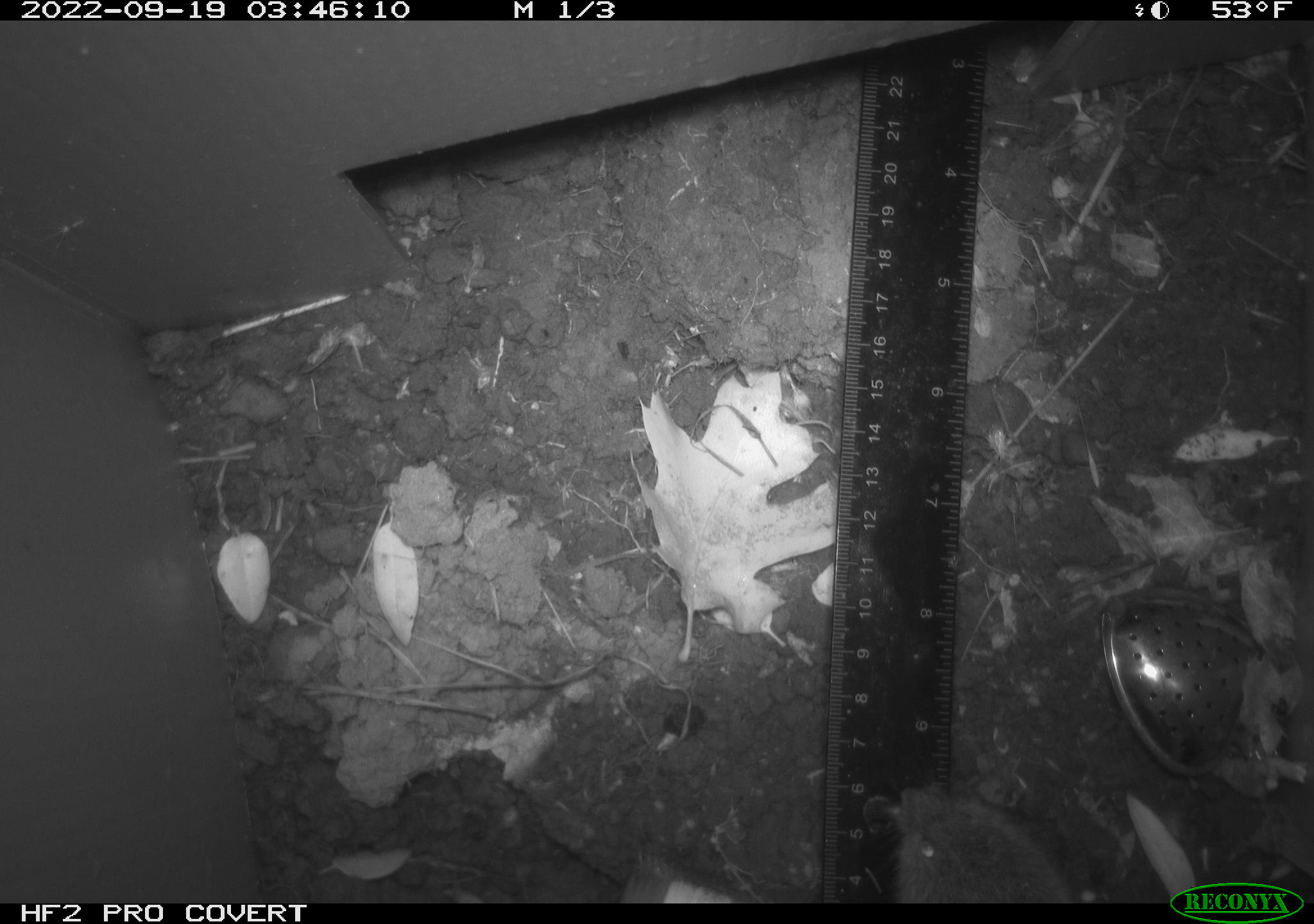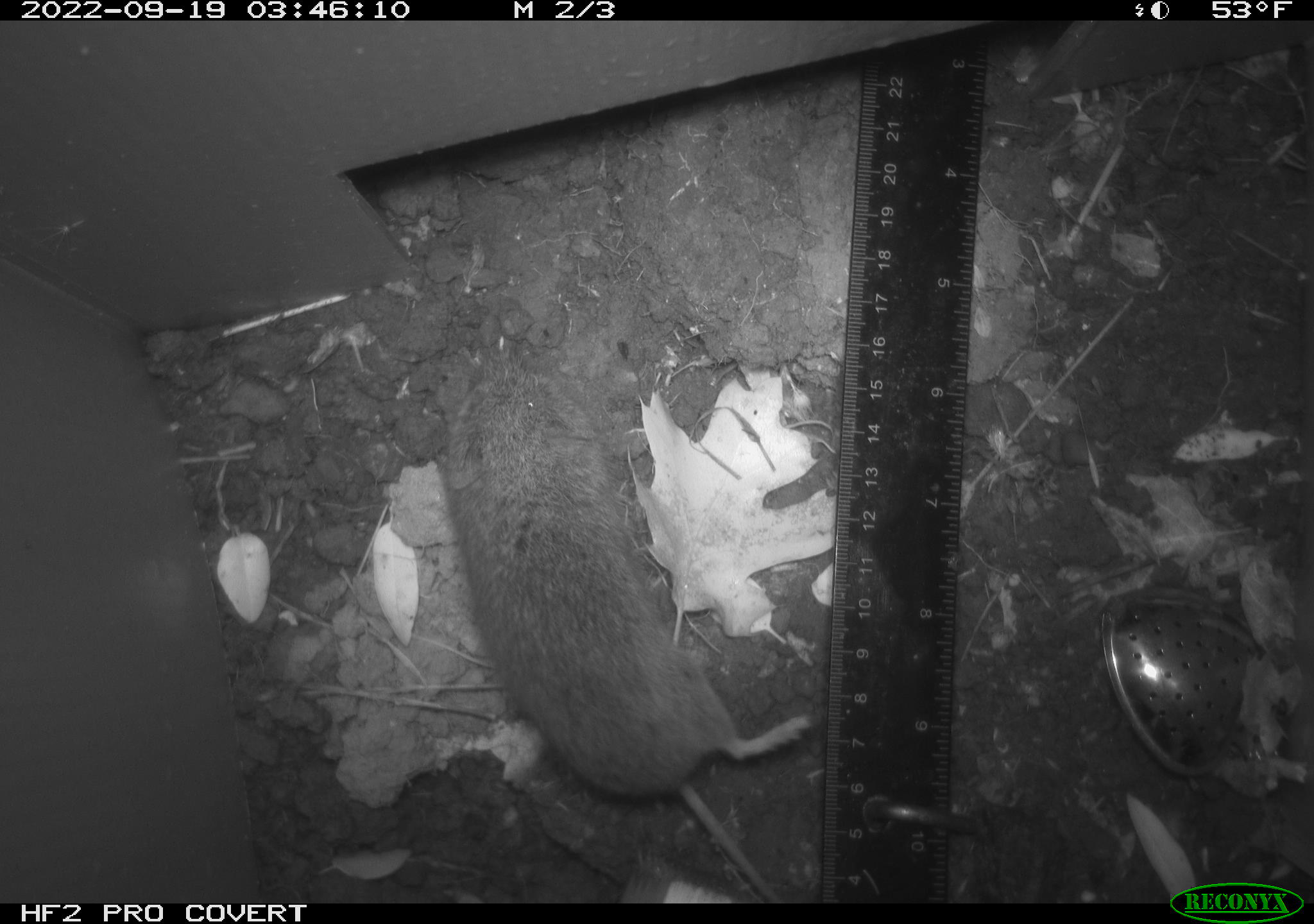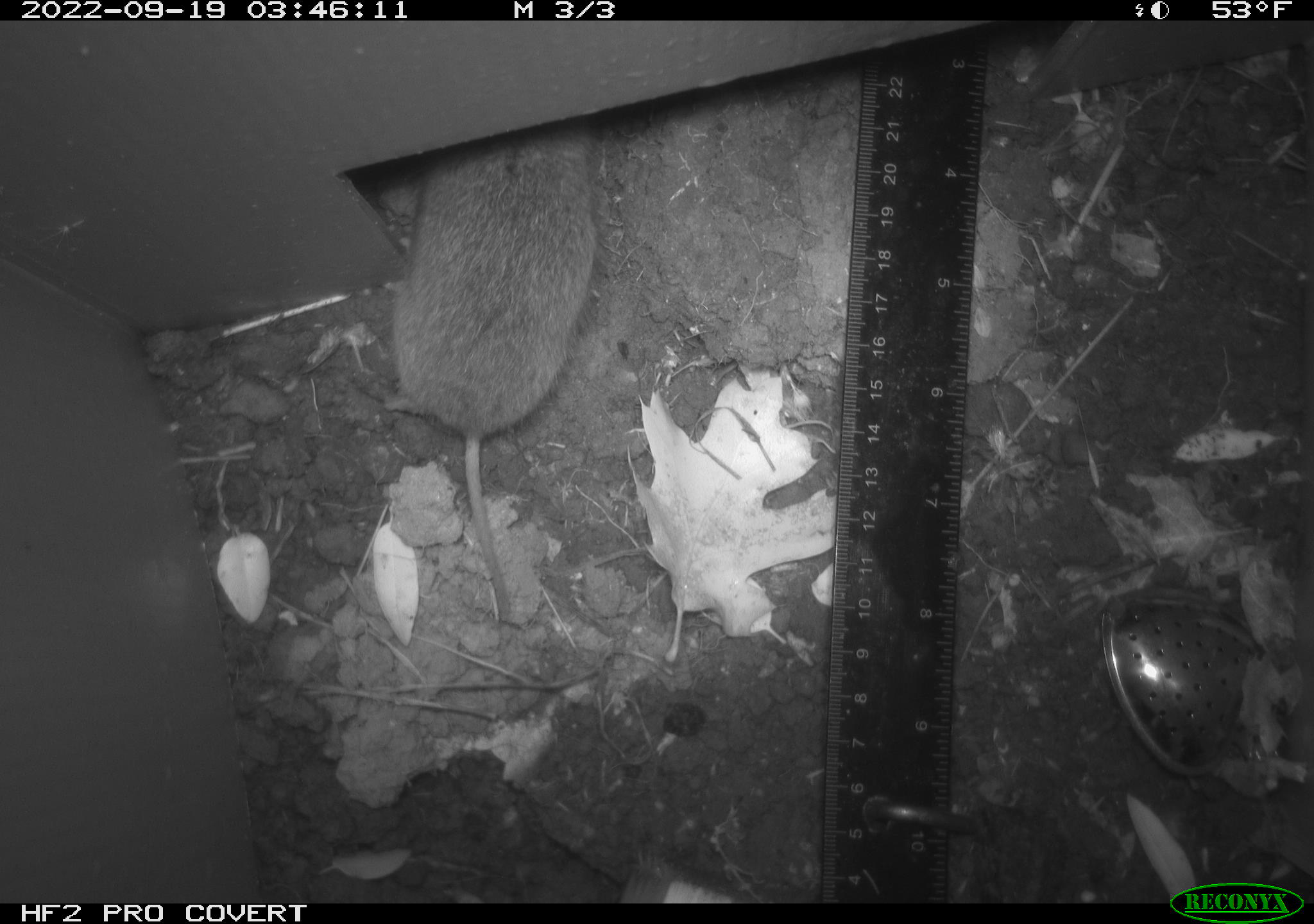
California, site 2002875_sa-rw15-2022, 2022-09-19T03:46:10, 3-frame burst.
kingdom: Animalia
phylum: Chordata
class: Mammalia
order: Rodentia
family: Cricetidae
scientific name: Arvicolinae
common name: voles, lemmings, and muskrats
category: arvicolinae subfamily